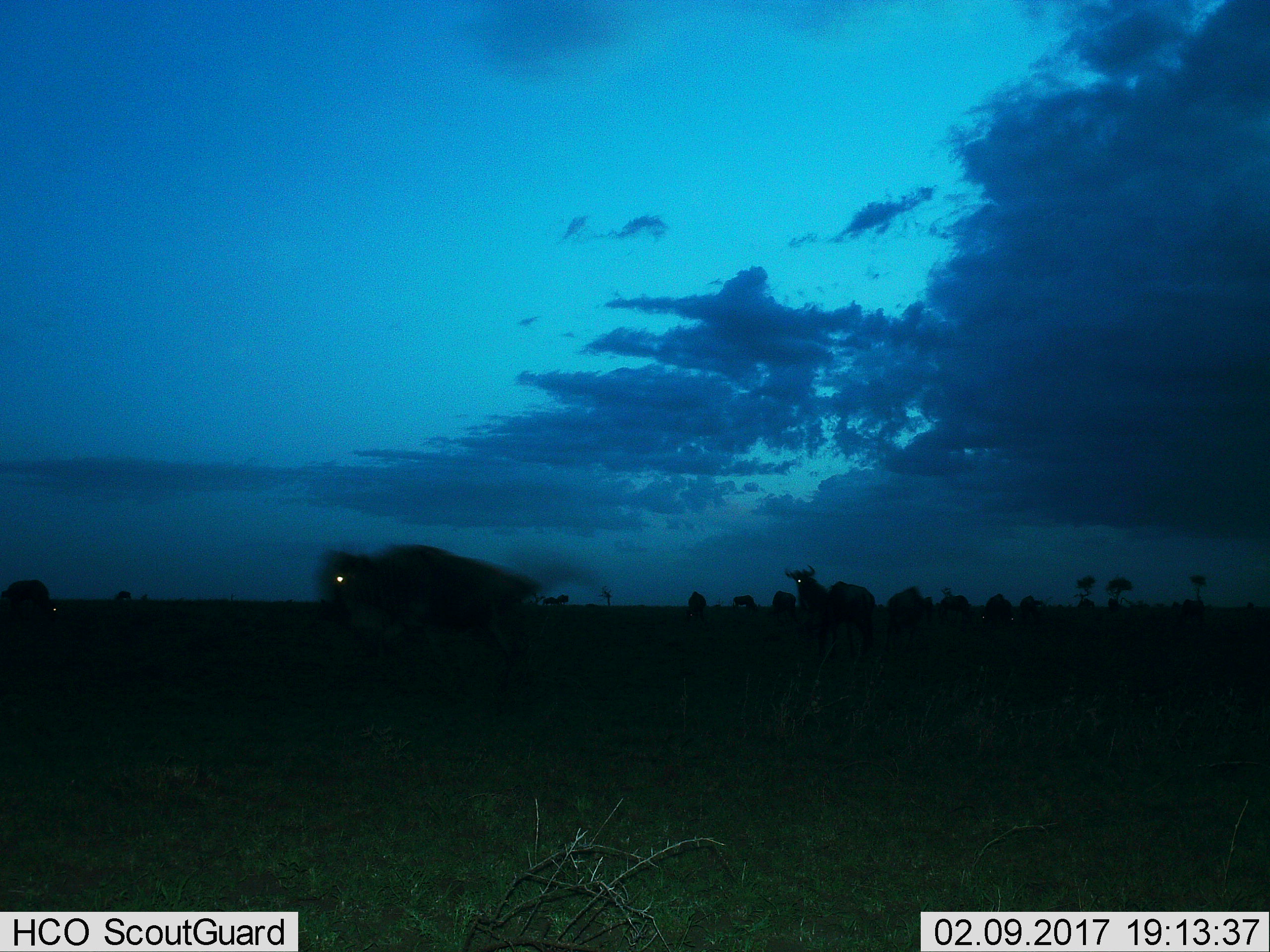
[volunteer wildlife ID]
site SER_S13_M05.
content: unidentified animal